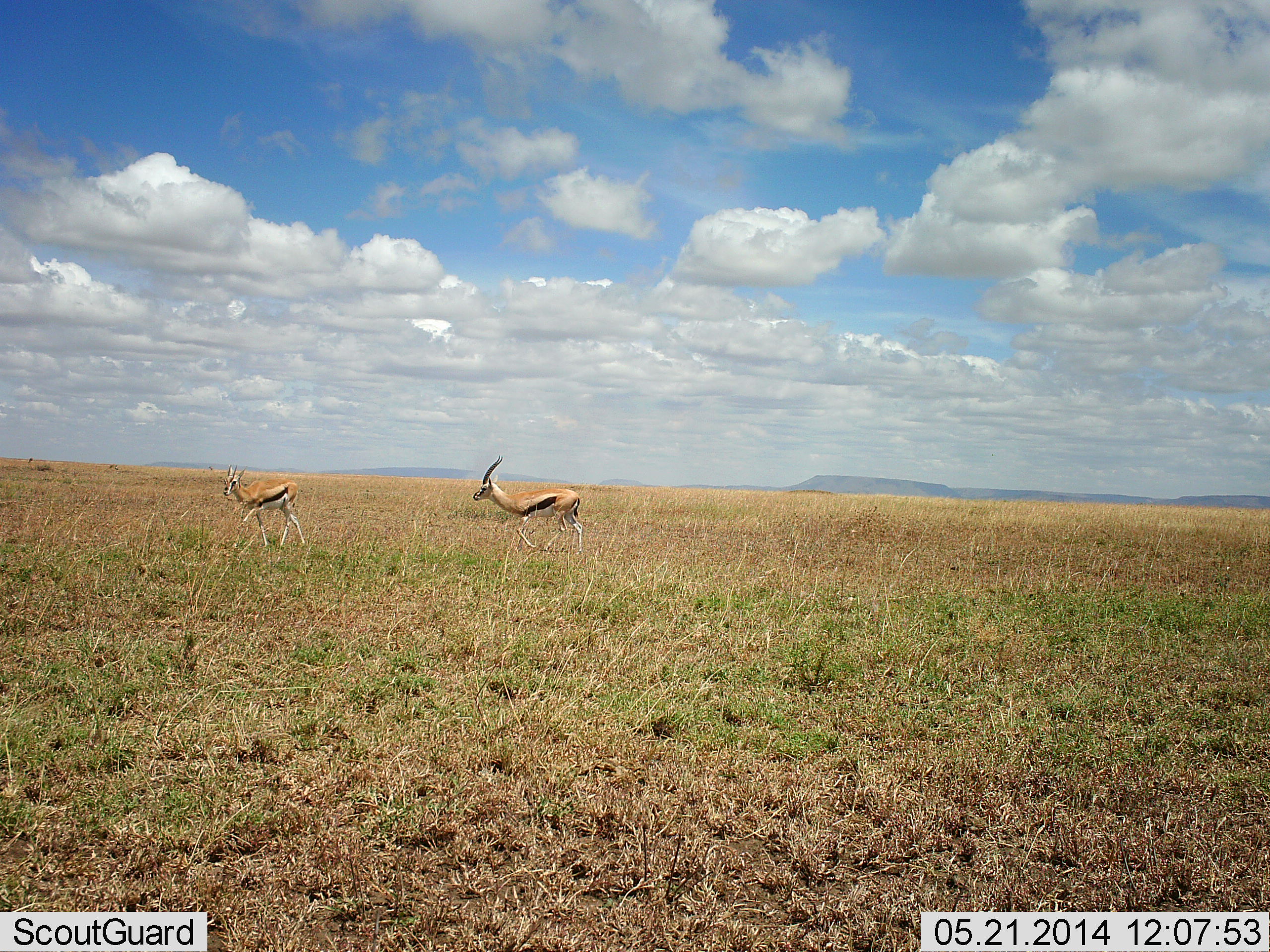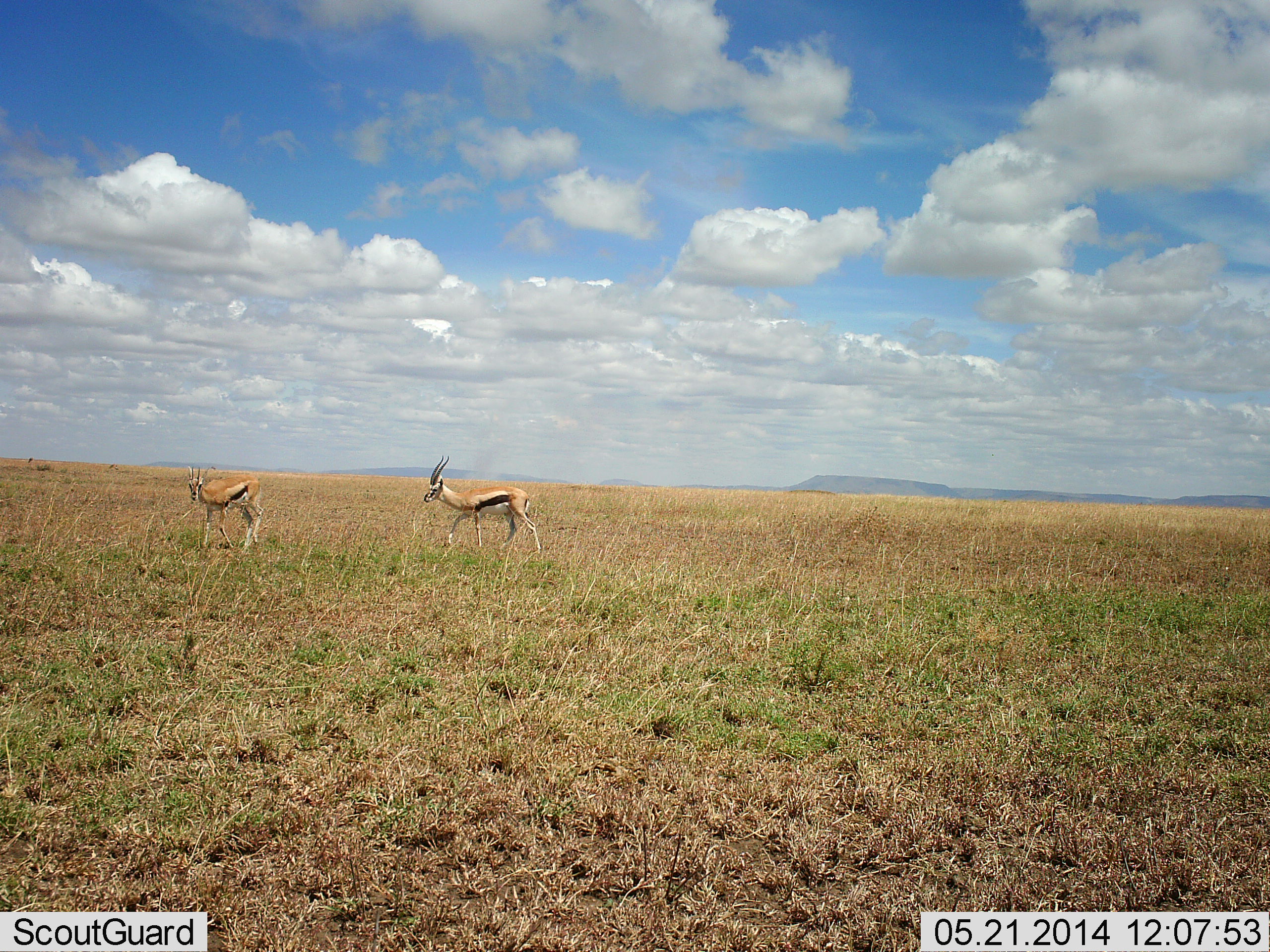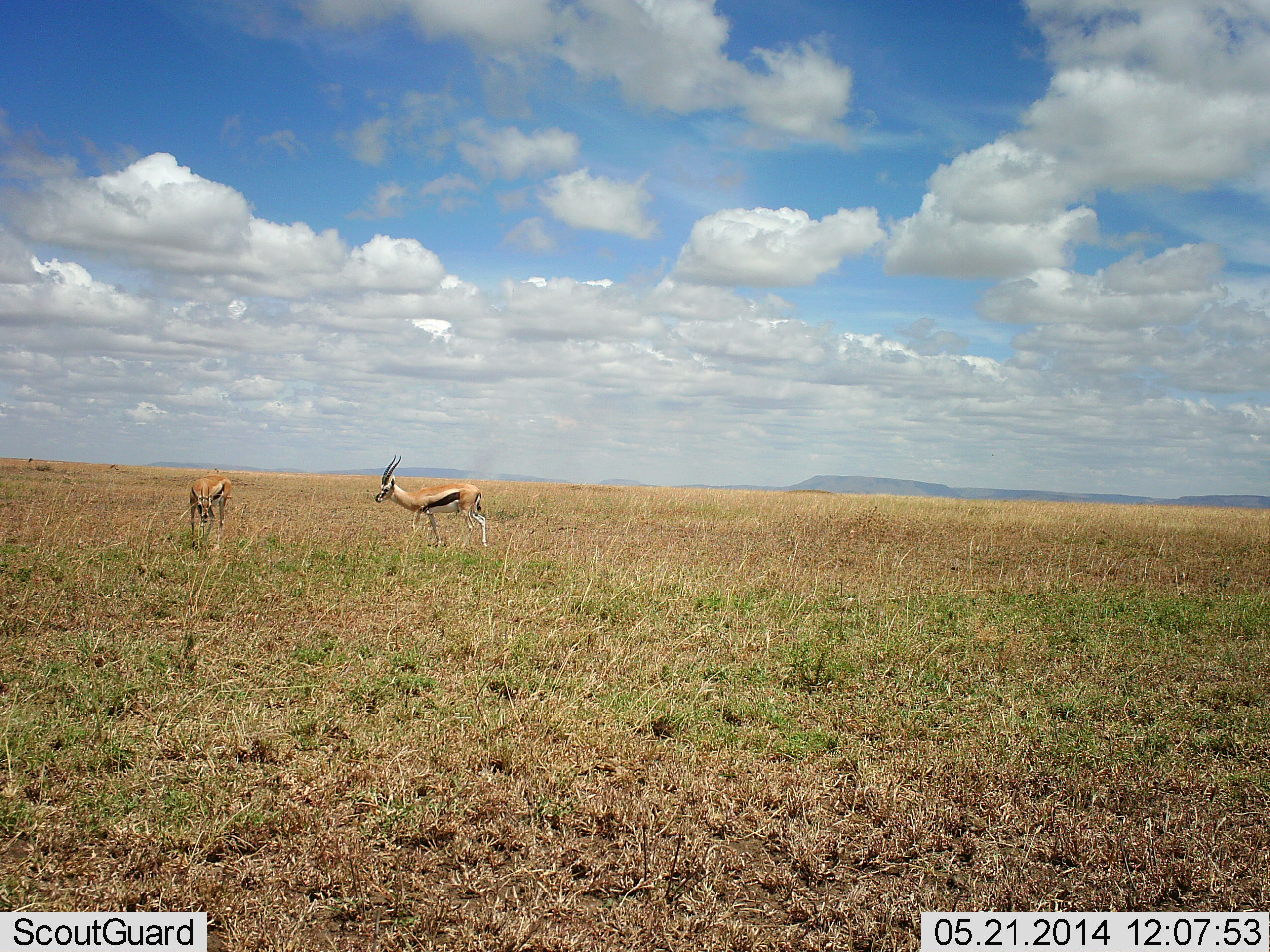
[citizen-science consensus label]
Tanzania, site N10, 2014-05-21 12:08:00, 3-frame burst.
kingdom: Animalia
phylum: Chordata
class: Mammalia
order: Artiodactyla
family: Bovidae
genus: Eudorcas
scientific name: Eudorcas thomsonii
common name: thomson's gazelle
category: gazellethomsons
Gazellethomsons (thomson's gazelle) (Eudorcas thomsonii), count 2. Behavior (volunteer vote fractions): standing 0%, resting 0%, moving 100%, interacting 0%. Young present (vote fraction): 0%. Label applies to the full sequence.